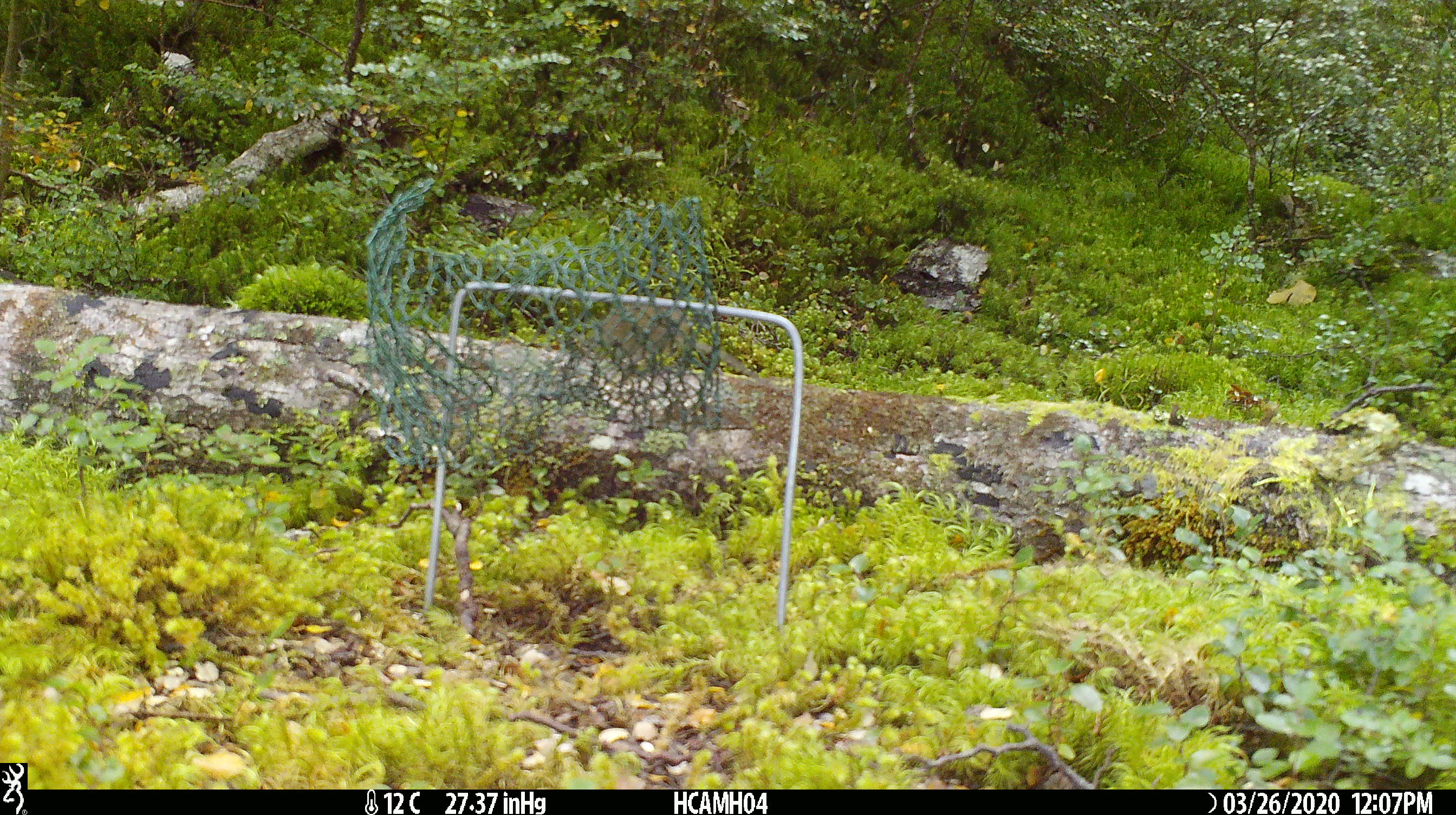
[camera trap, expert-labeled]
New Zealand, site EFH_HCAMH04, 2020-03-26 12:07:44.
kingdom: Animalia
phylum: Chordata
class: Mammalia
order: Rodentia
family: Muridae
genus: Mus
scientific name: Mus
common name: mouse